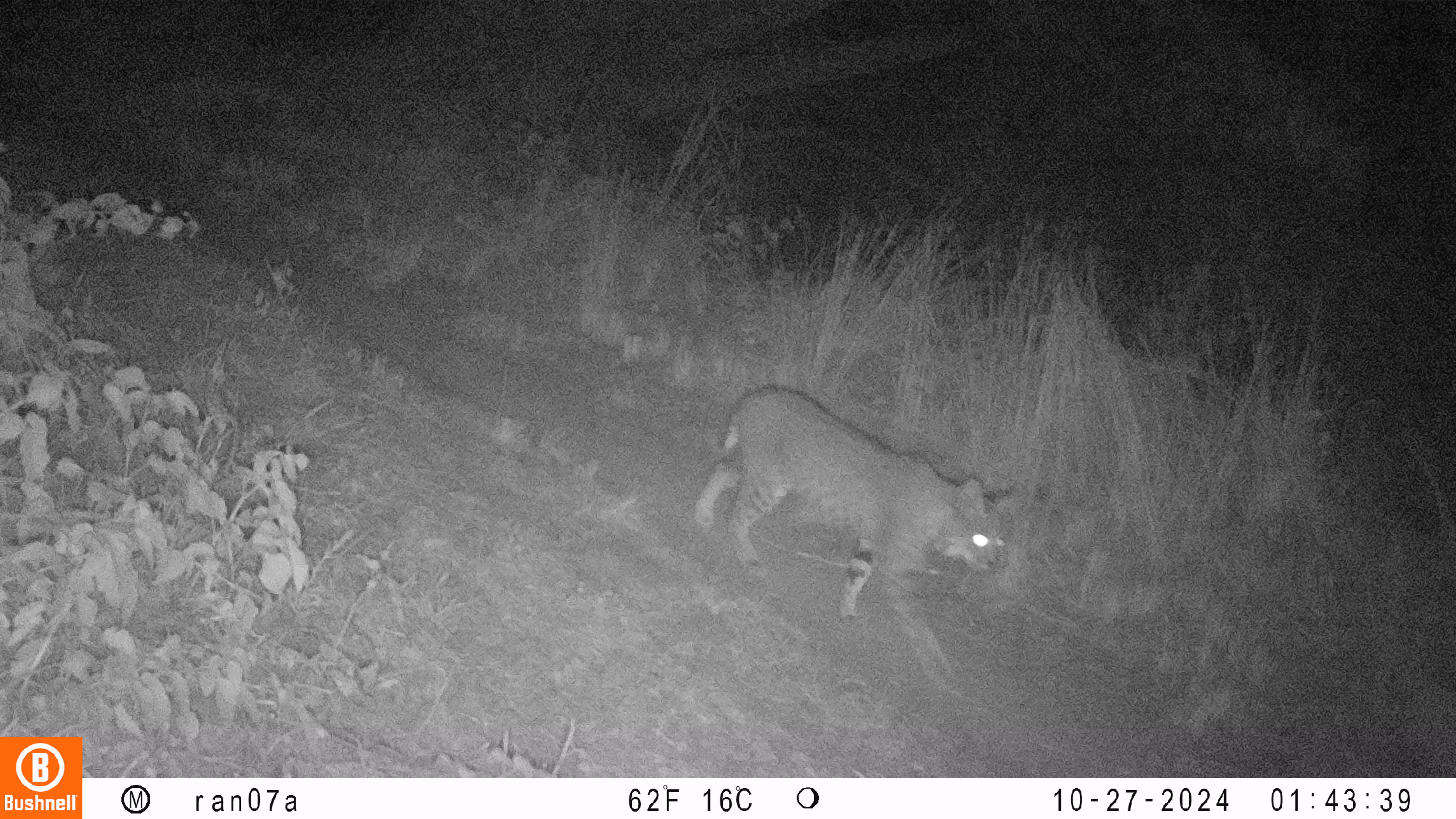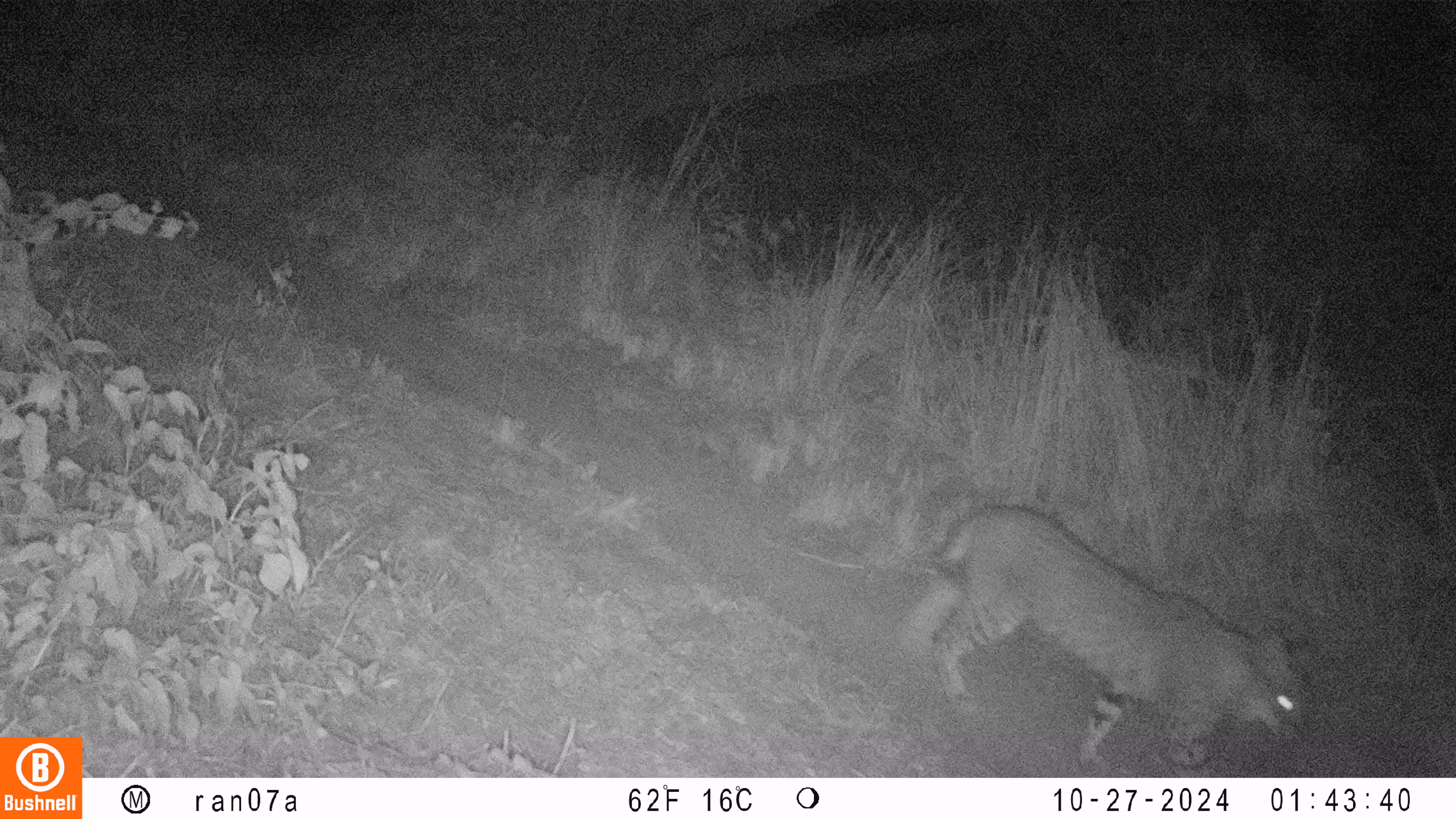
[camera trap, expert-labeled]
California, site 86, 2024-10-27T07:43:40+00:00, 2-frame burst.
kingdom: Animalia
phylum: Chordata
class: Mammalia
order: Carnivora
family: Felidae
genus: Lynx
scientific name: Lynx rufus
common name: bobcat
Bobcat (Lynx rufus).